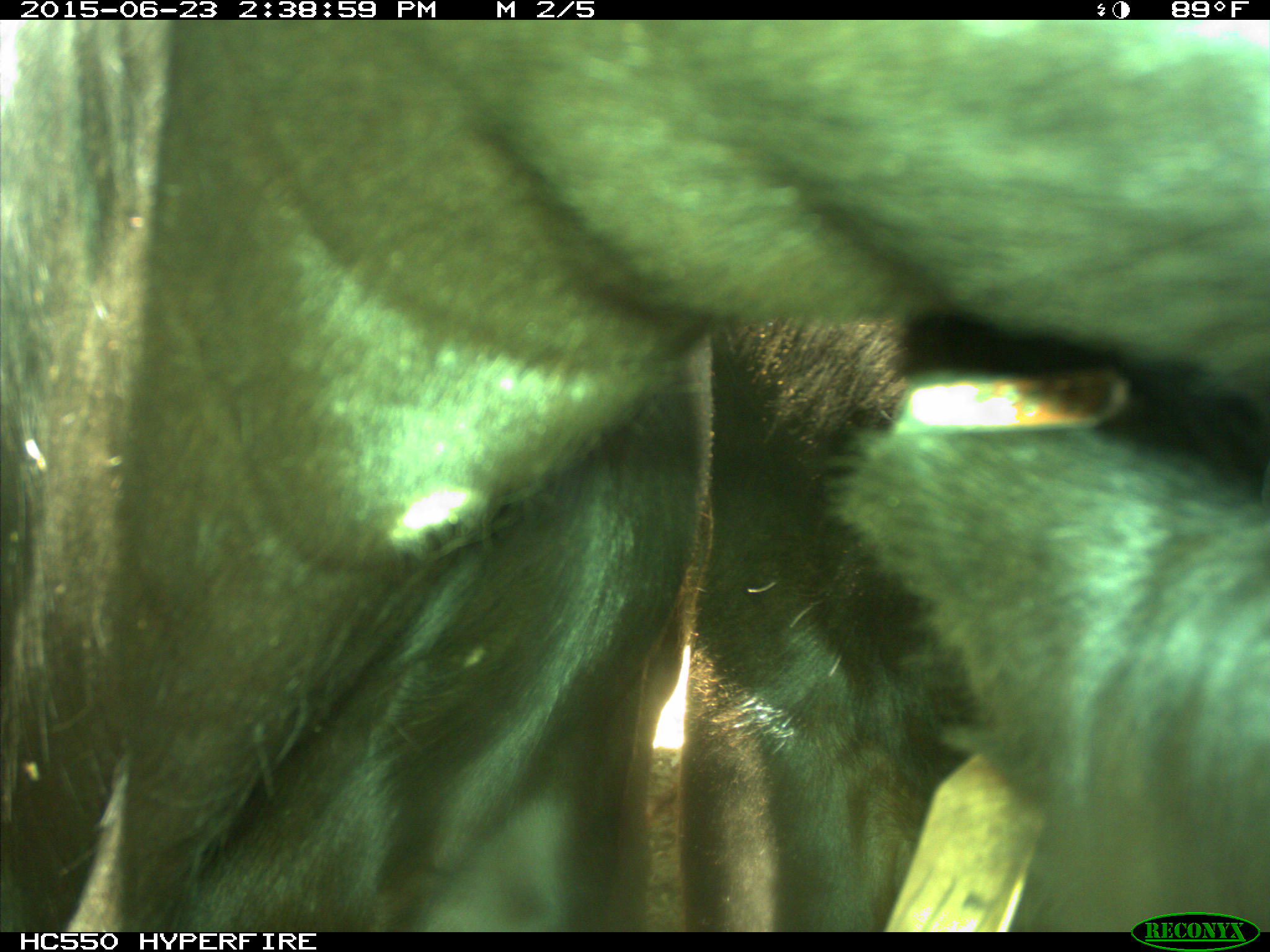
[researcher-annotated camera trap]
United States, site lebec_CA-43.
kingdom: Animalia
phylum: Chordata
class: Mammalia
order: Artiodactyla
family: Bovidae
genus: Bos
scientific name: Bos taurus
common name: domestic cow